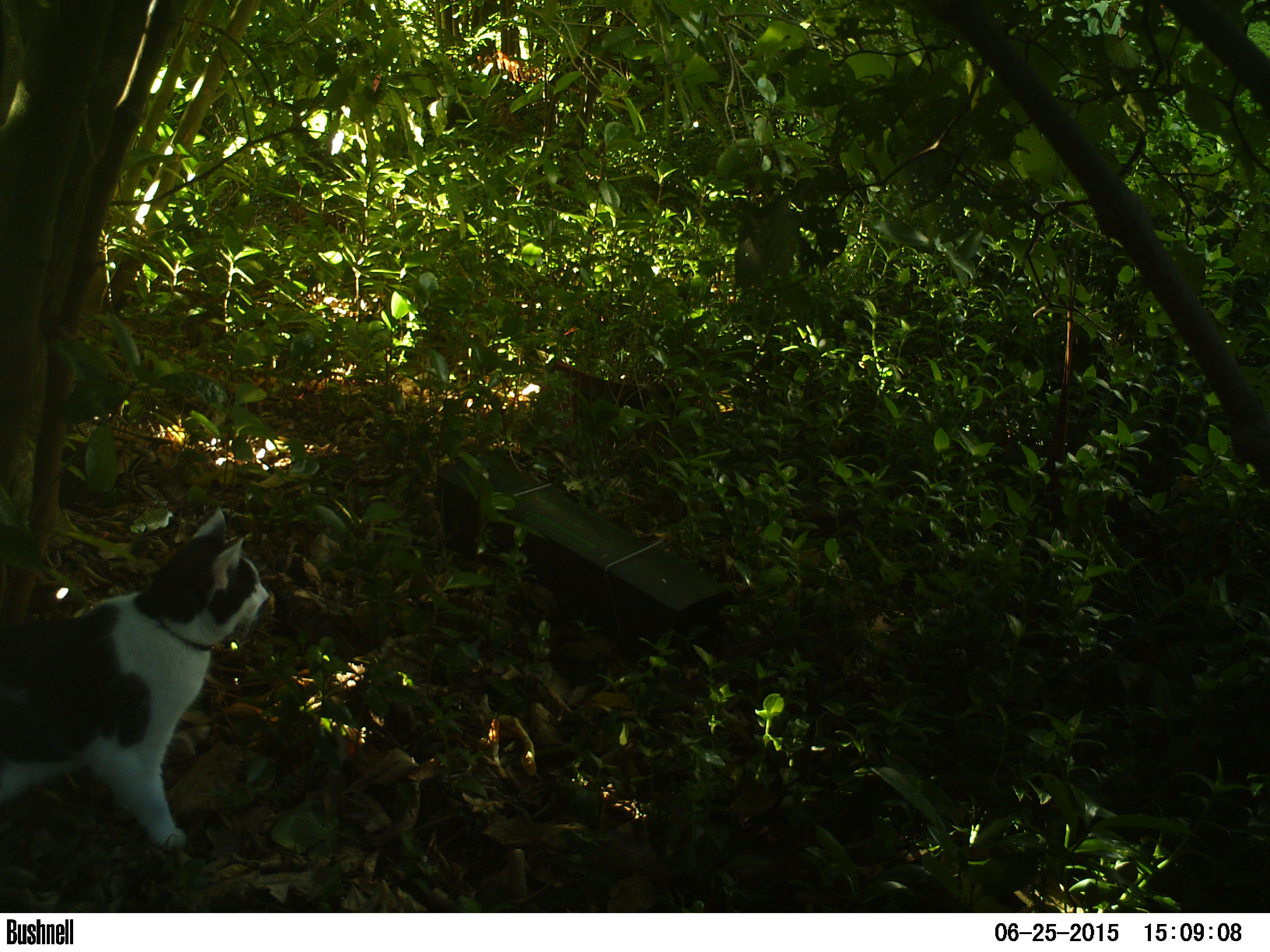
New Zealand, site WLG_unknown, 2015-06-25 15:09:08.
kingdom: Animalia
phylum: Chordata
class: Mammalia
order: Carnivora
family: Felidae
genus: Felis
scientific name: Felis catus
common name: domestic cat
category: cat